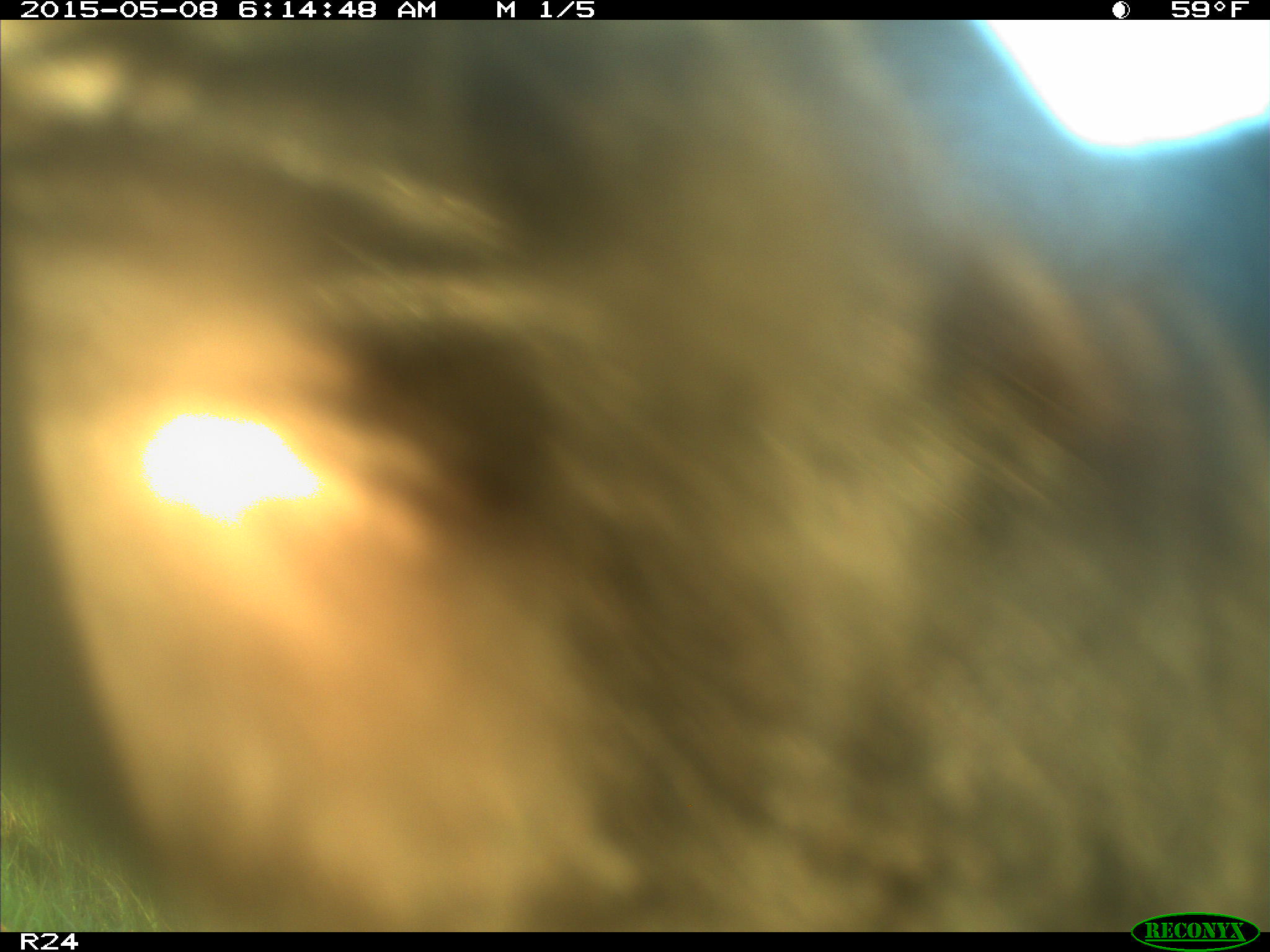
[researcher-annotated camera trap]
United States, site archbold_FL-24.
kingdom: Animalia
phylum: Chordata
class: Mammalia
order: Artiodactyla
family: Bovidae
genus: Bos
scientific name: Bos taurus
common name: domestic cow